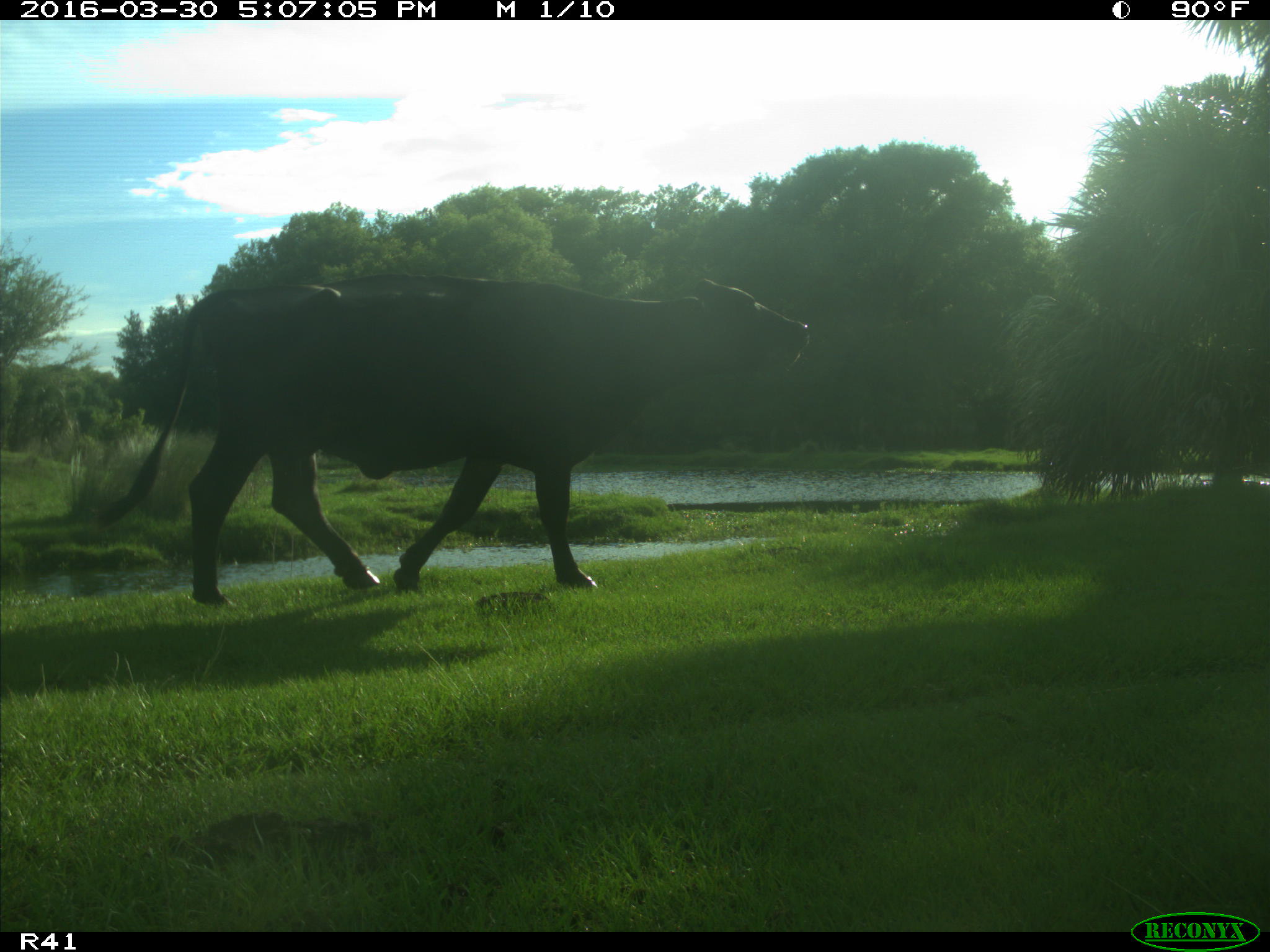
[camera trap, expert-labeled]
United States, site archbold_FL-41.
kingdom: Animalia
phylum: Chordata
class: Mammalia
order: Artiodactyla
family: Bovidae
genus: Bos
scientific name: Bos taurus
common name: domestic cow